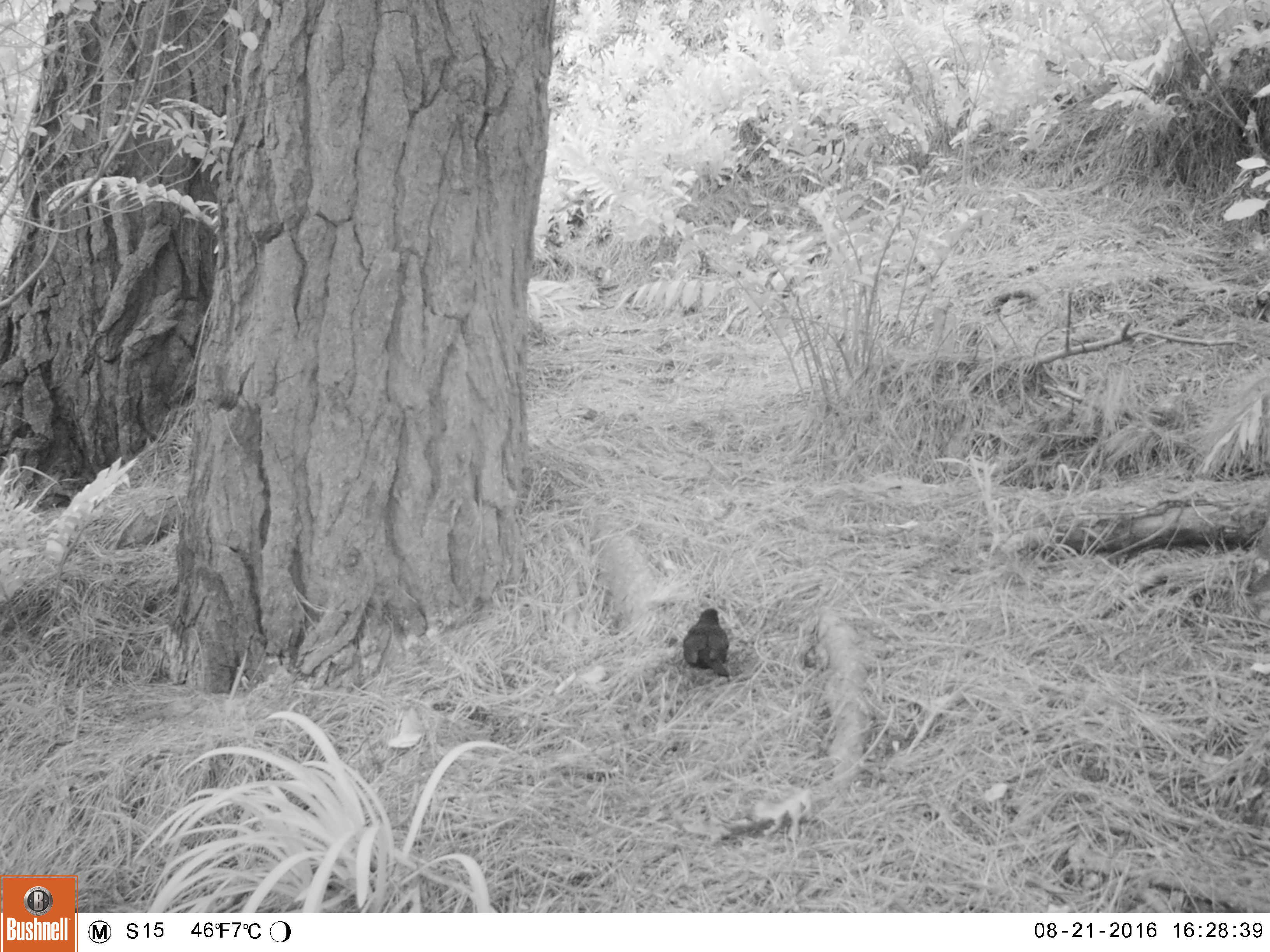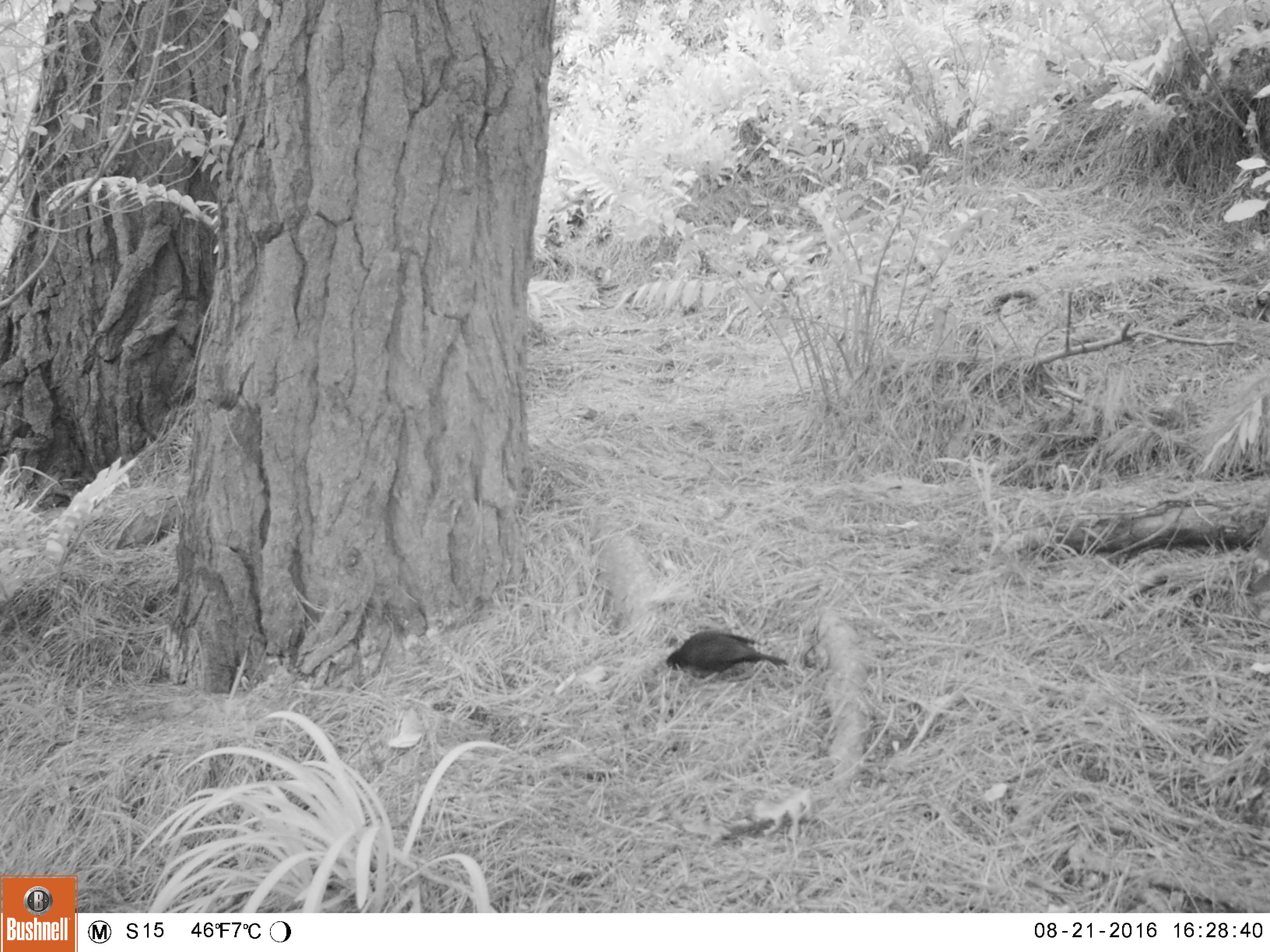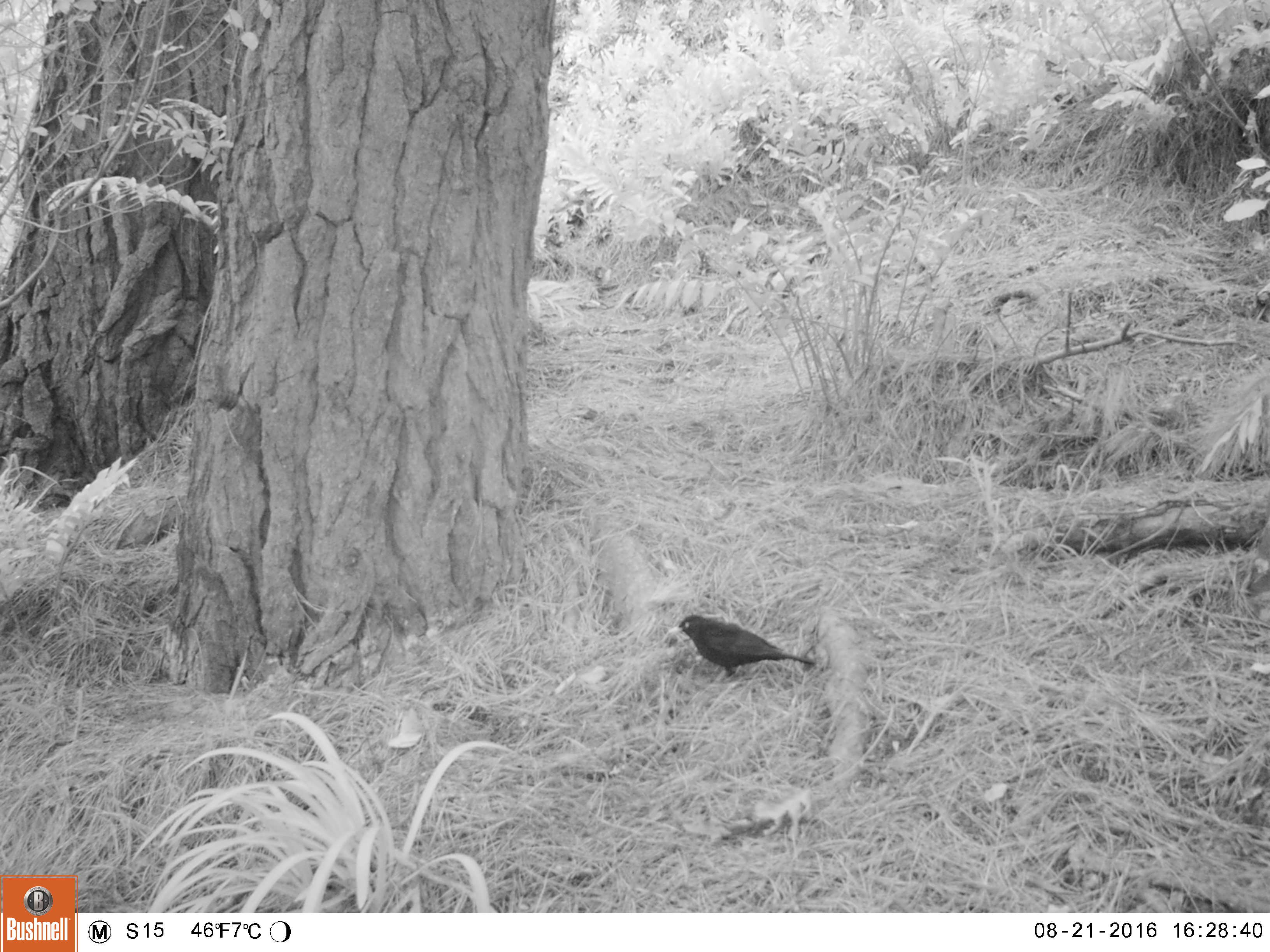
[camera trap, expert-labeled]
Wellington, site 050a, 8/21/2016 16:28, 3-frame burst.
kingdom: Animalia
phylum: Chordata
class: Aves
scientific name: Aves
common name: bird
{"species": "bird (Aves)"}